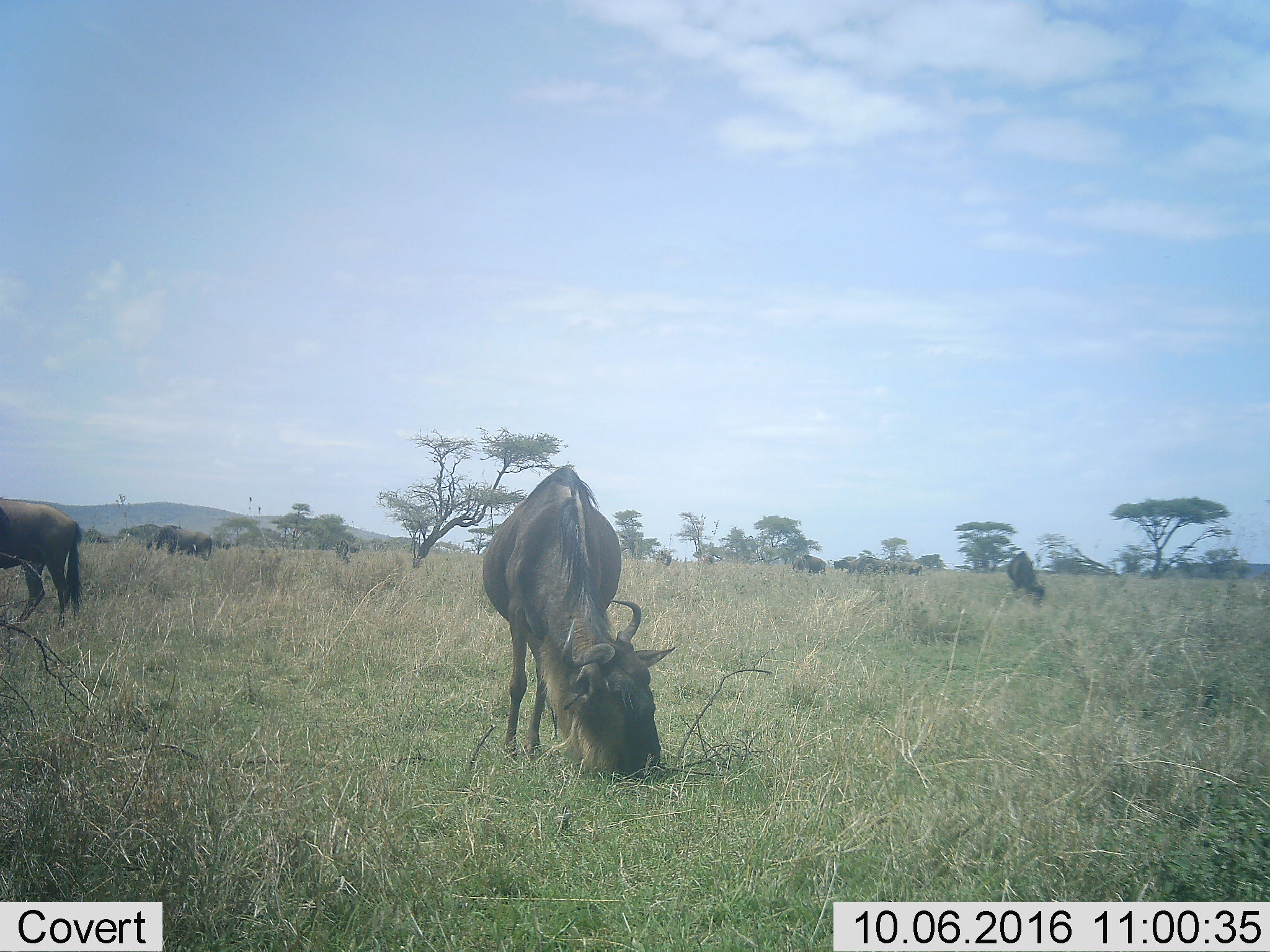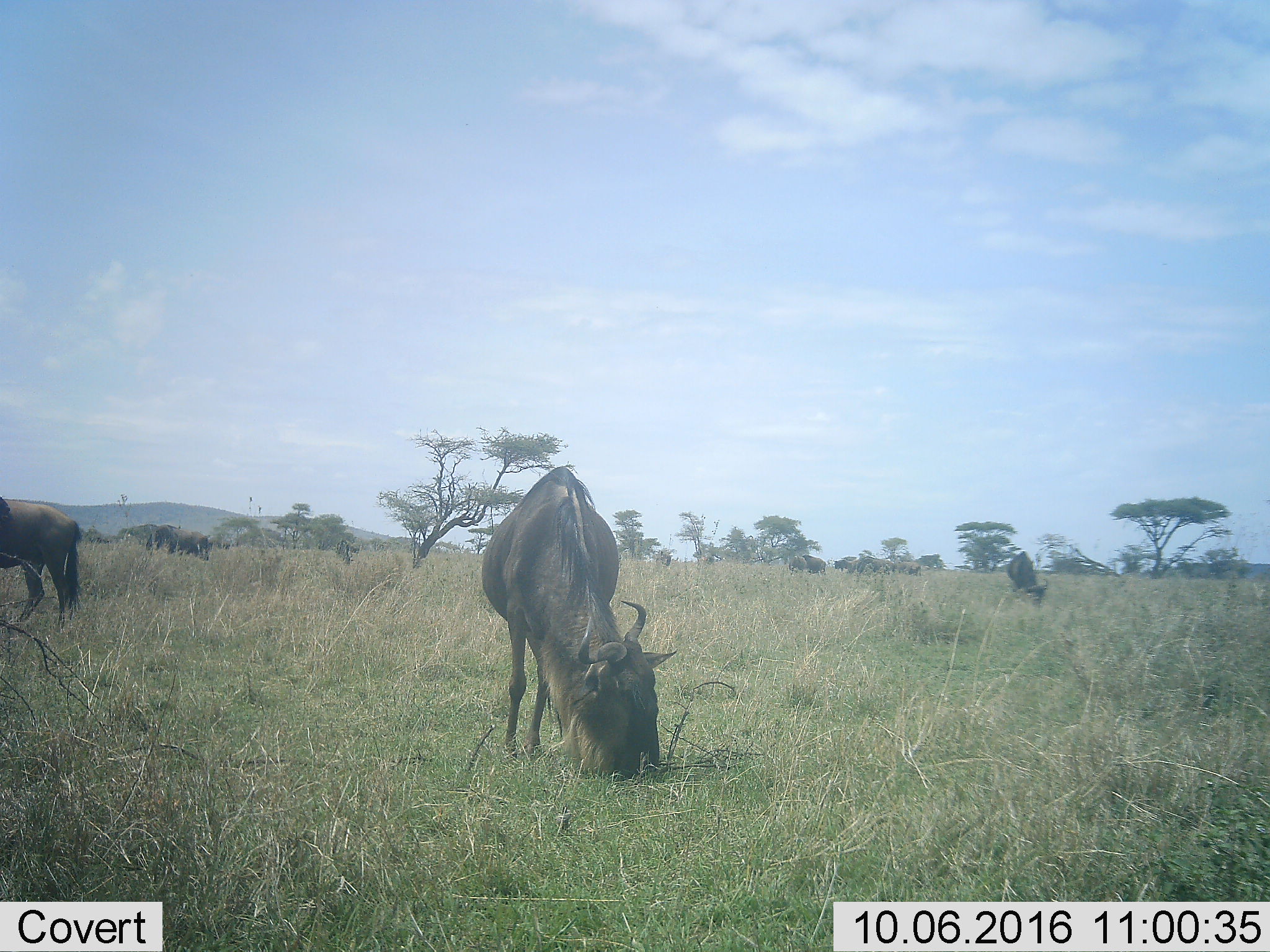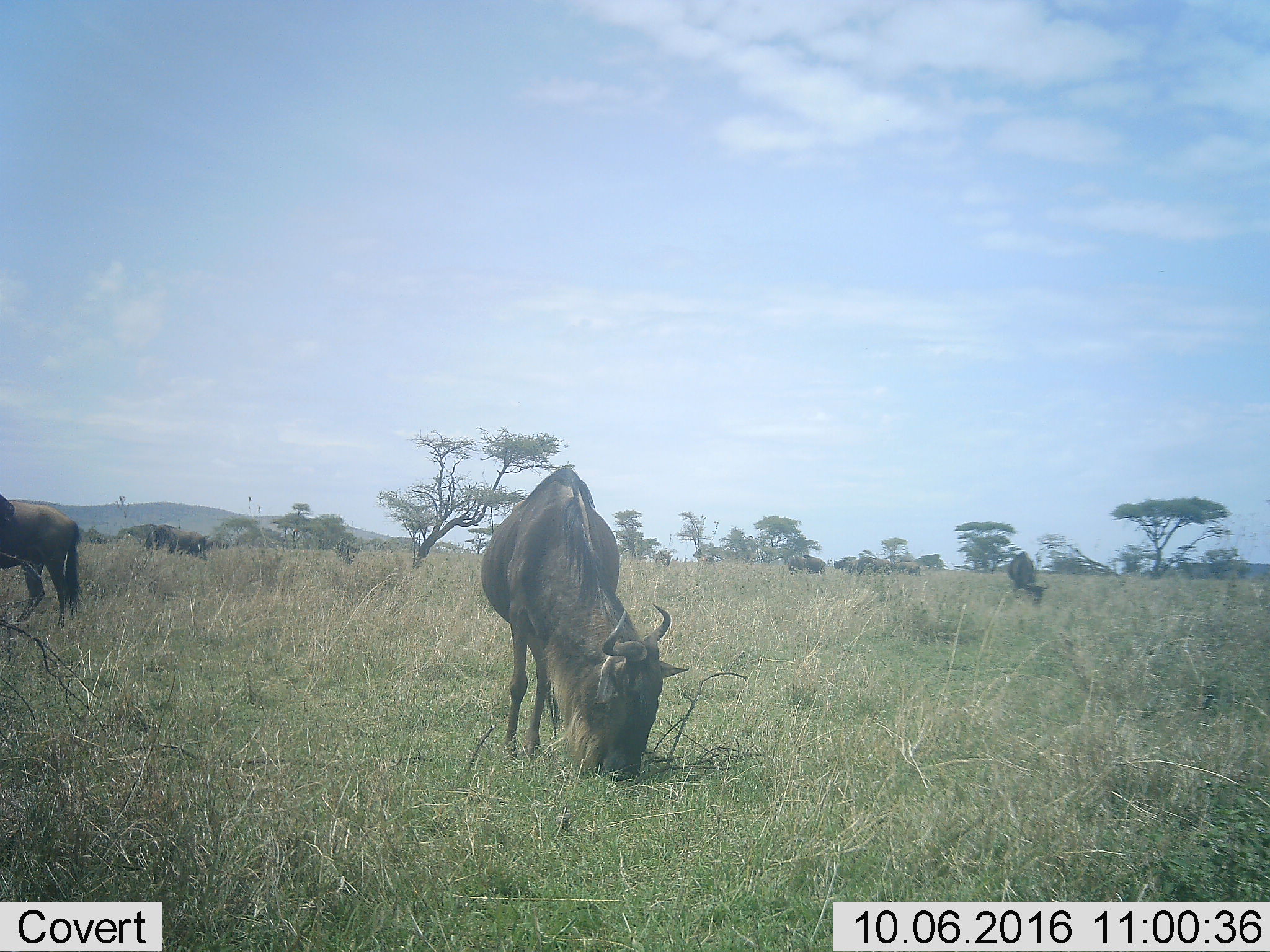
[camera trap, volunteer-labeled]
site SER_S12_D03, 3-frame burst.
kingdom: Animalia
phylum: Chordata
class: Mammalia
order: Artiodactyla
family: Bovidae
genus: Connochaetes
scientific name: Connochaetes taurinus taurinus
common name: blue wildebeest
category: wildebeestblue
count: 7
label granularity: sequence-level